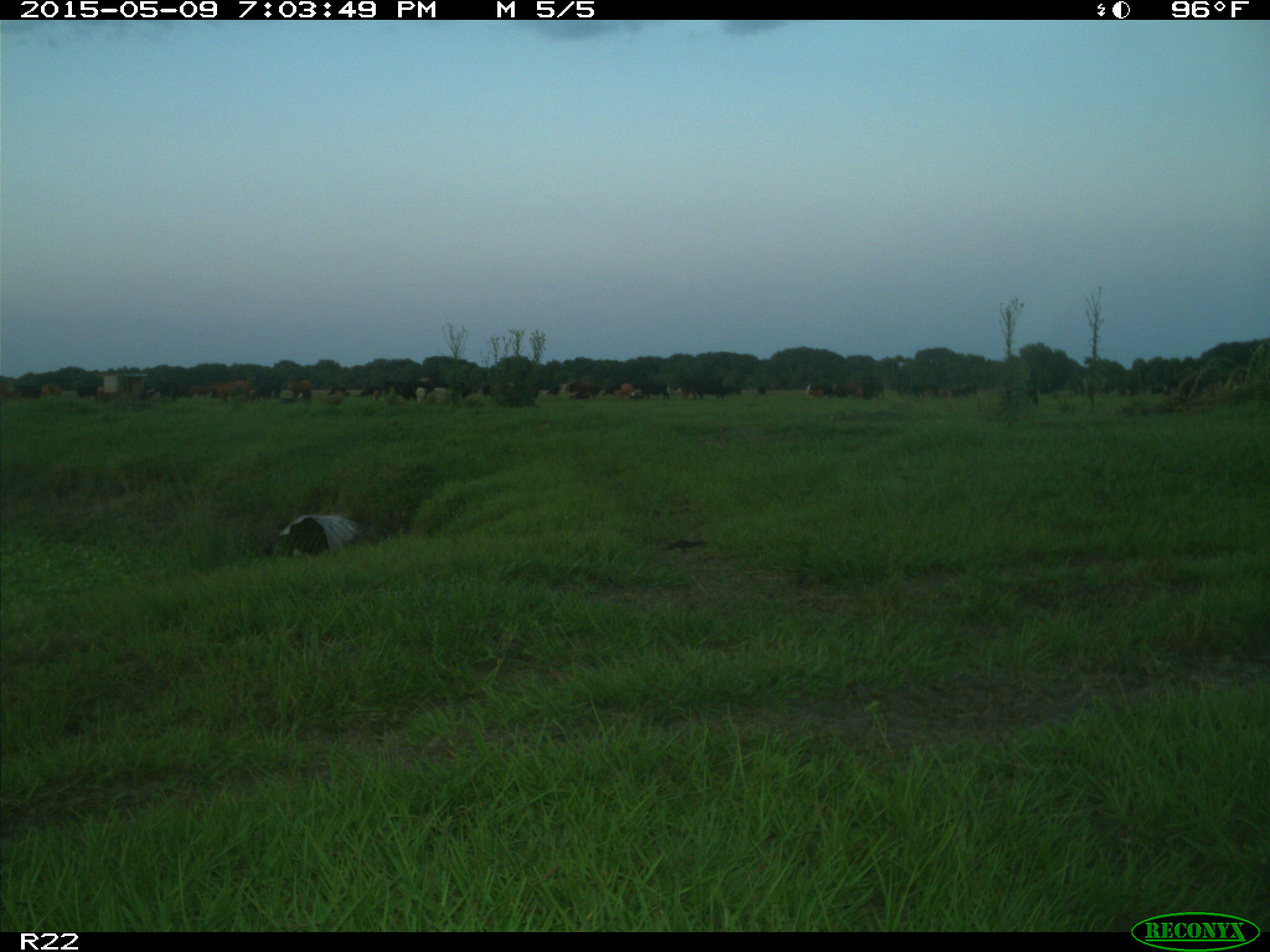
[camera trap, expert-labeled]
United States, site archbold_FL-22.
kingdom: Animalia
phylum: Chordata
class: Mammalia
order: Artiodactyla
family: Bovidae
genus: Bos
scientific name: Bos taurus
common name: domestic cow